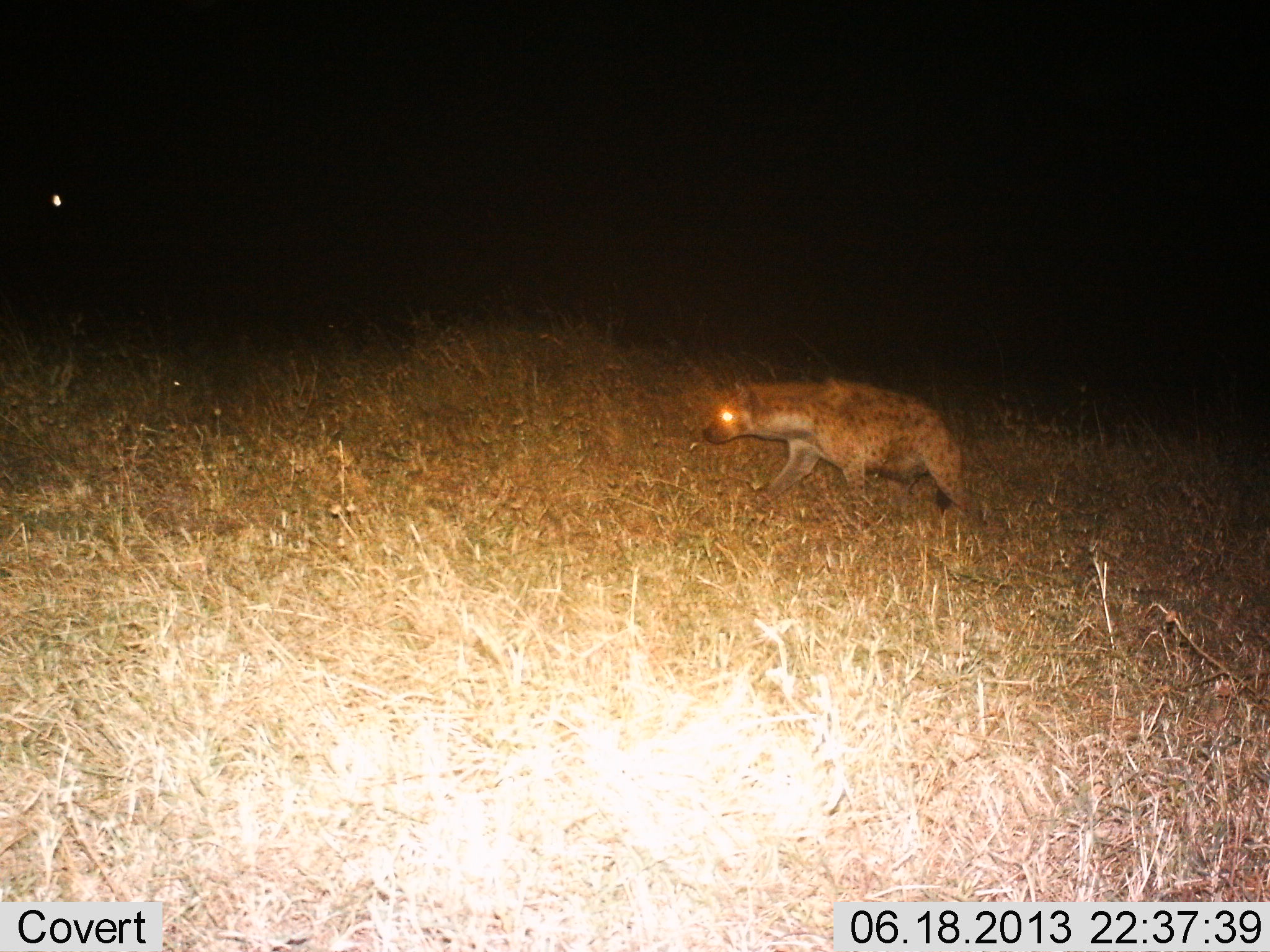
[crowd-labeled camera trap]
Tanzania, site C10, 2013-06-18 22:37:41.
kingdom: Animalia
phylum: Chordata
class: Mammalia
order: Carnivora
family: Hyaenidae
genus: Crocuta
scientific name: Crocuta crocuta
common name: spotted hyena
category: hyenaspotted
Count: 1.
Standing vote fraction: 0%.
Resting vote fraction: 0%.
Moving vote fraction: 100%.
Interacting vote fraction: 0%.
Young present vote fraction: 0%.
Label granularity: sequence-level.